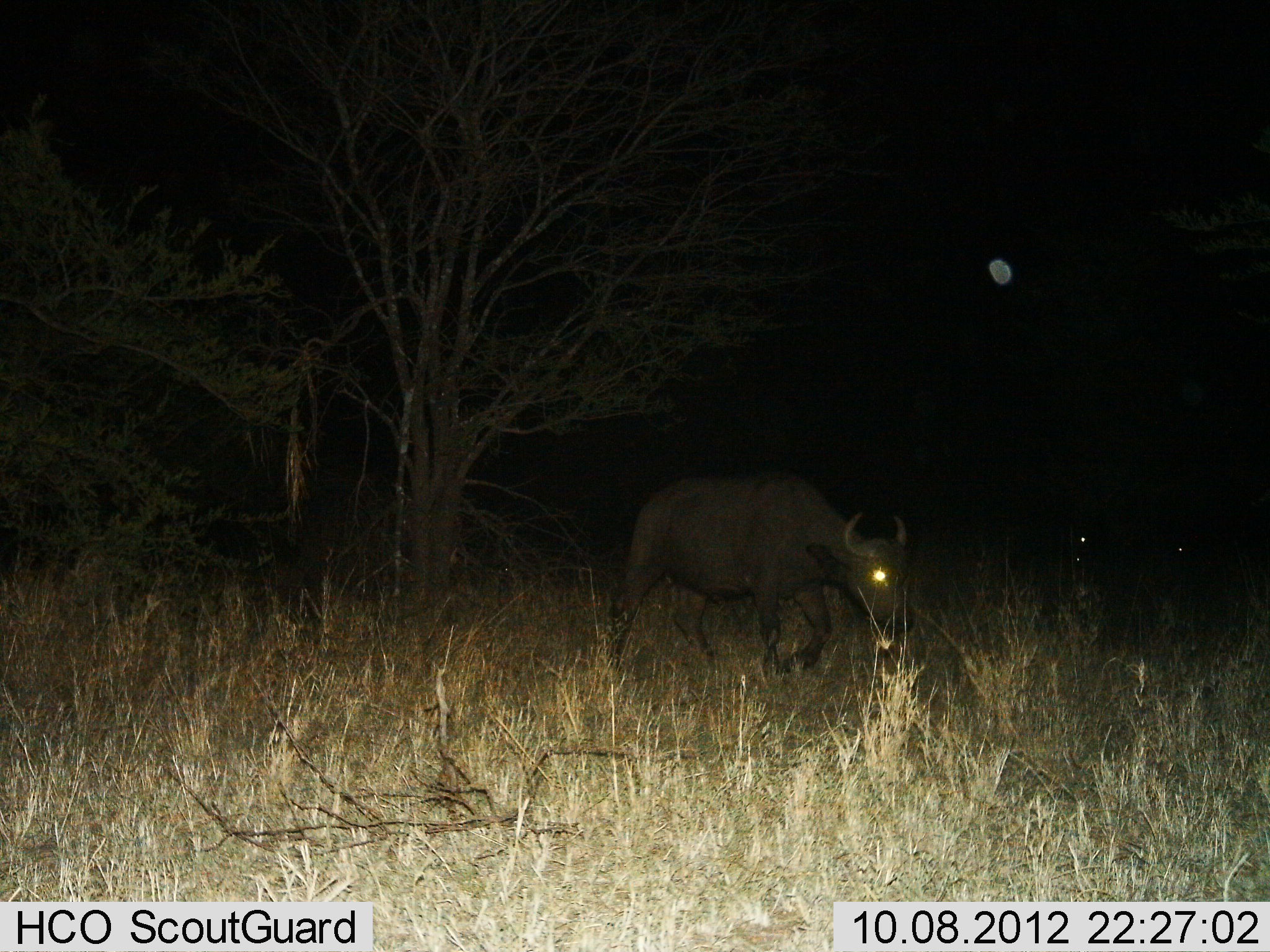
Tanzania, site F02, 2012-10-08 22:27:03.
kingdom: Animalia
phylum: Chordata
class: Mammalia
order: Artiodactyla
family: Bovidae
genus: Syncerus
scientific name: Syncerus caffer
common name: cape buffalo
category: buffalo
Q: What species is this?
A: Buffalo (cape buffalo) (Syncerus caffer).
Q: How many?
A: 1.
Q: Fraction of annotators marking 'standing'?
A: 30%.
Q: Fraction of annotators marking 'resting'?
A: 0%.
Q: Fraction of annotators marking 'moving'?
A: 90%.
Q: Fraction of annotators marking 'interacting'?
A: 0%.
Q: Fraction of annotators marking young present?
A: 0%.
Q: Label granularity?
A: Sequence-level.